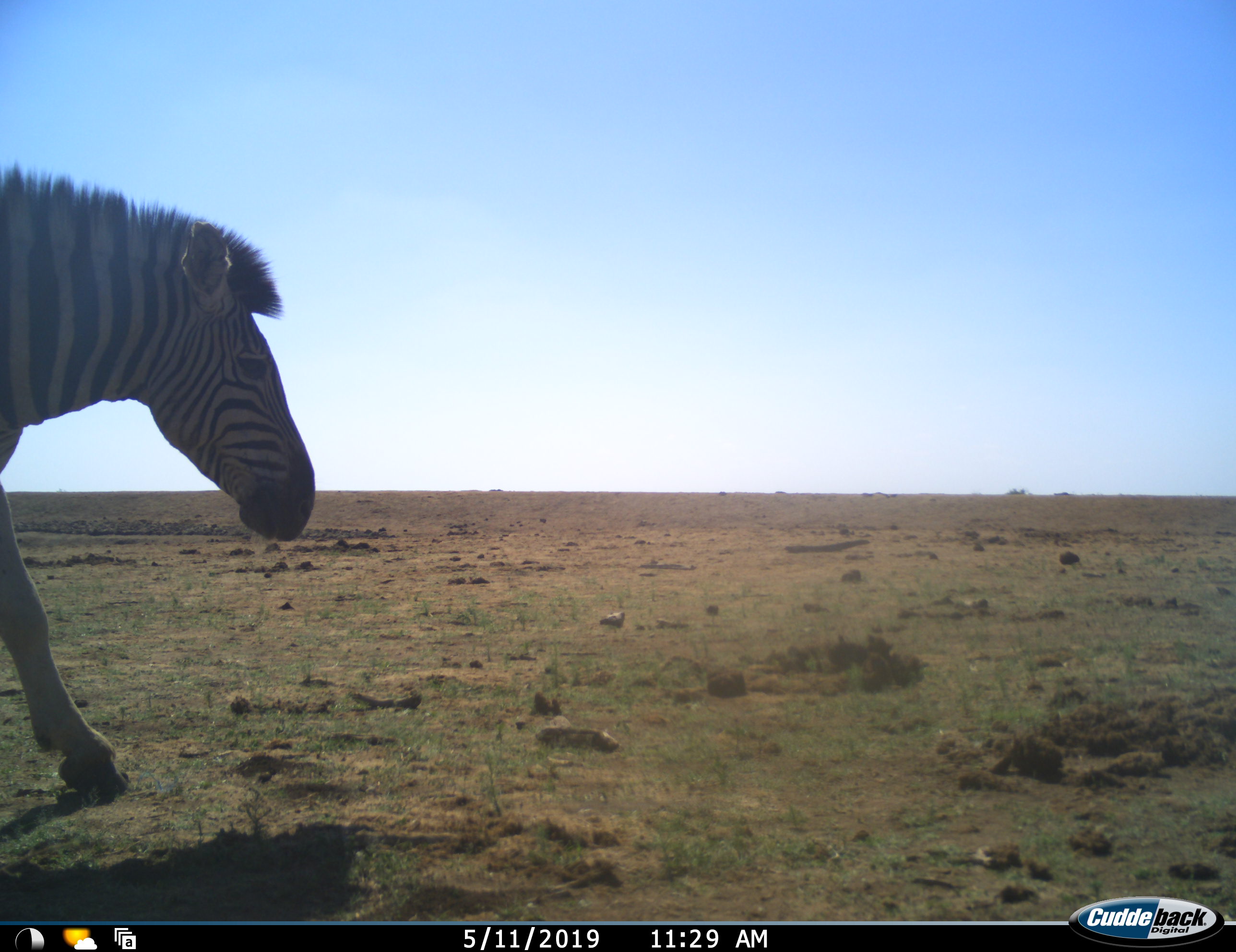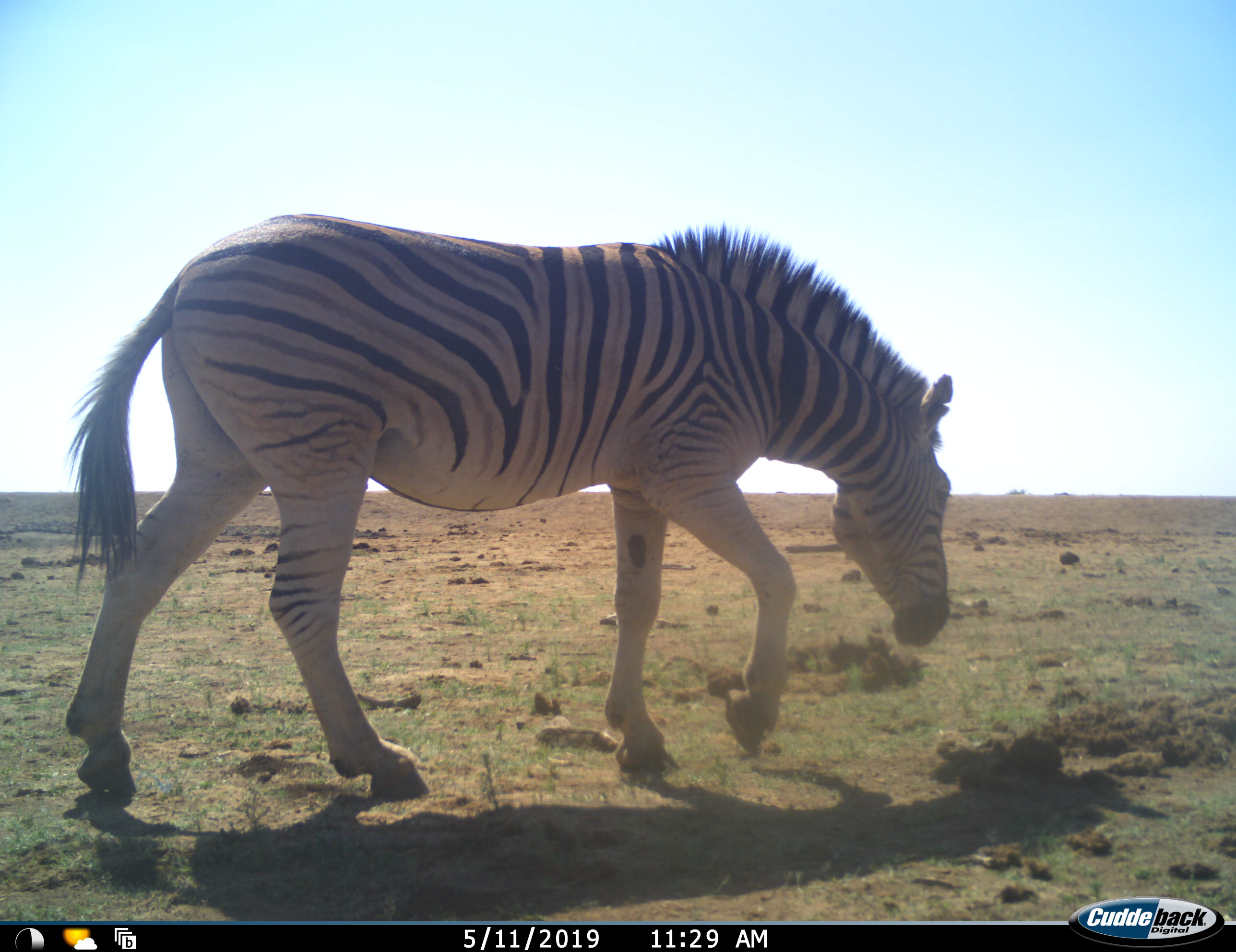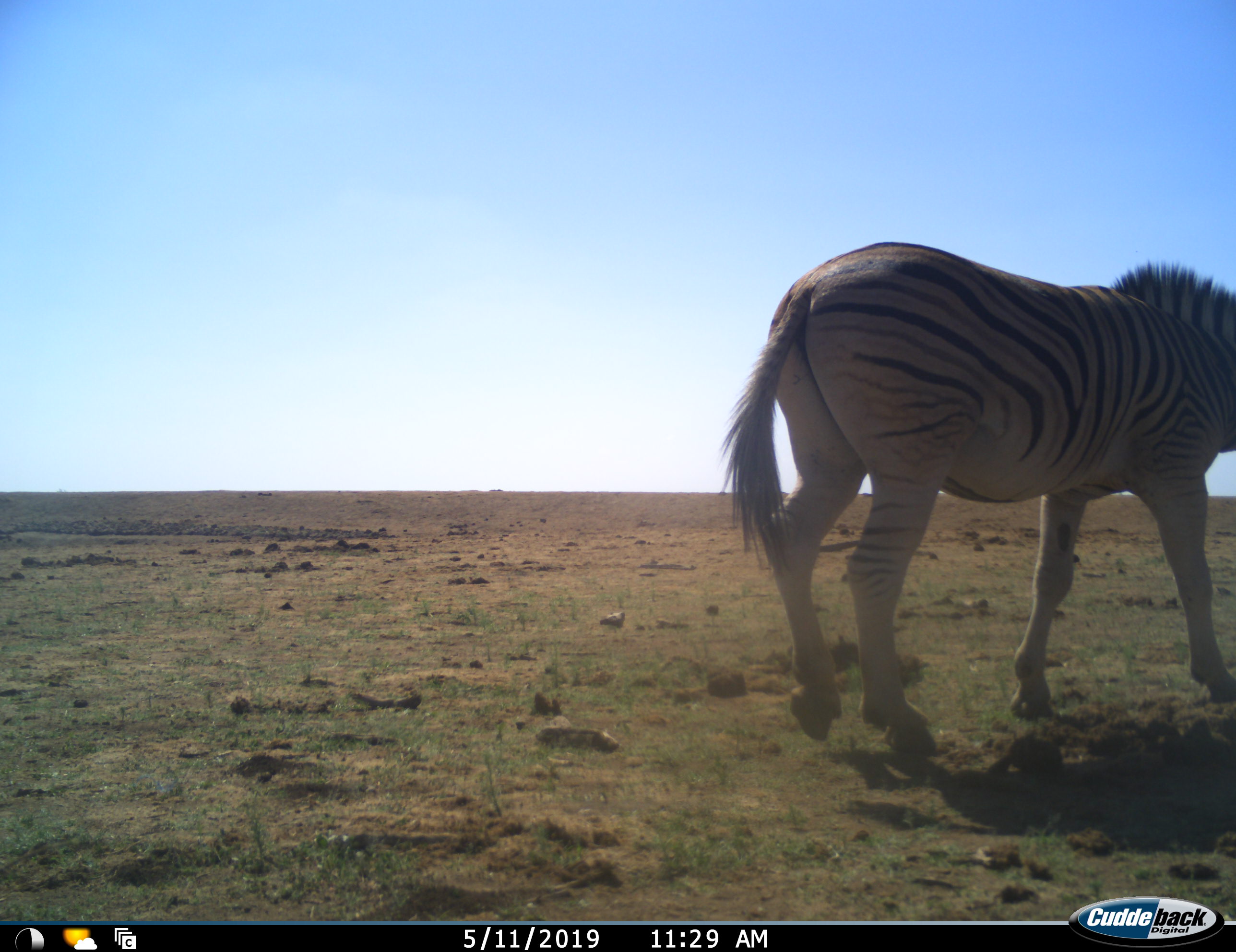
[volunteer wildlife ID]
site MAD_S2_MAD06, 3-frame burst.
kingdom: Animalia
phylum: Chordata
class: Mammalia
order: Perissodactyla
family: Equidae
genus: Equus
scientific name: Equus quagga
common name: plains zebra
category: zebraplains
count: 1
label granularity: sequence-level